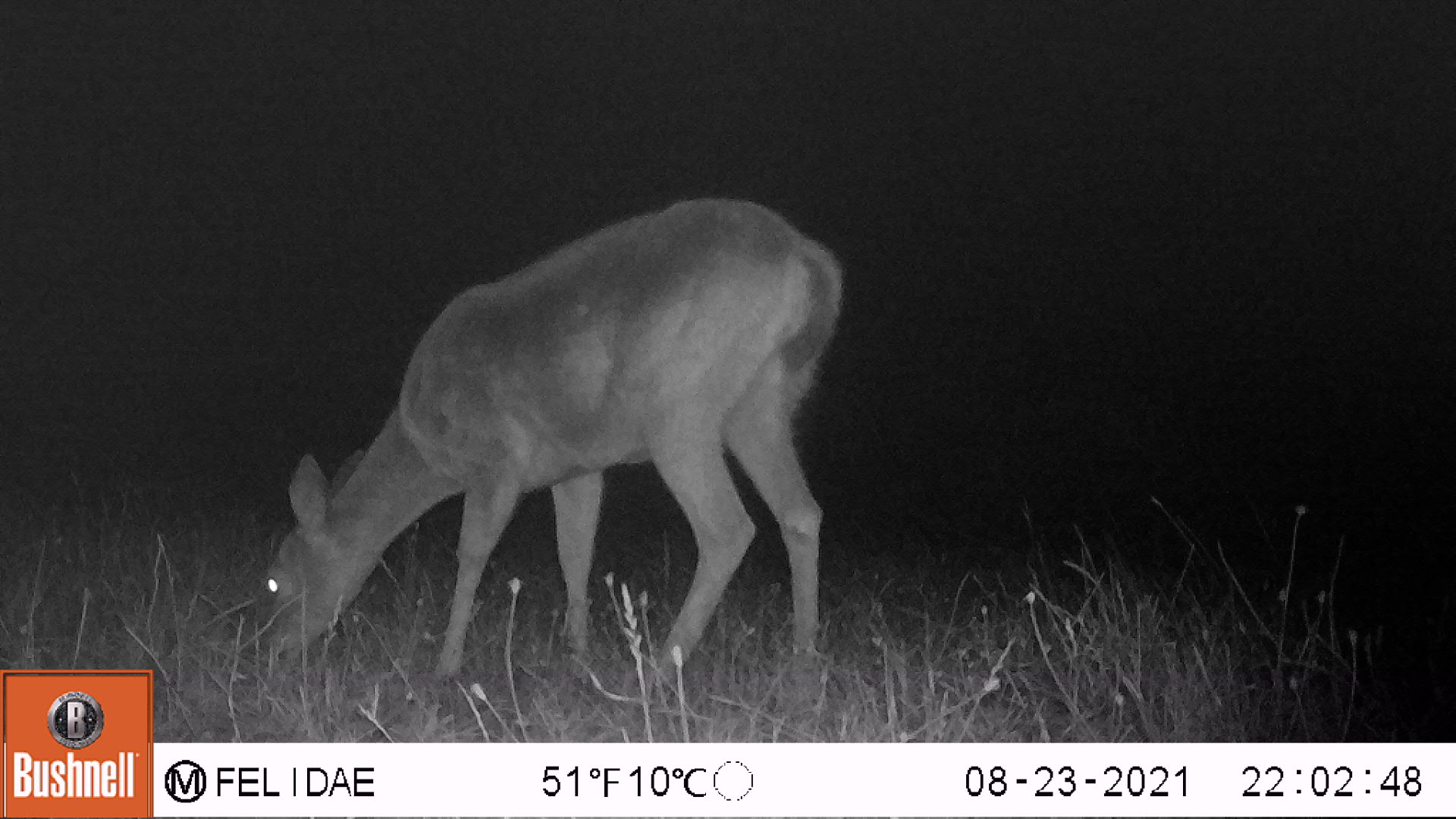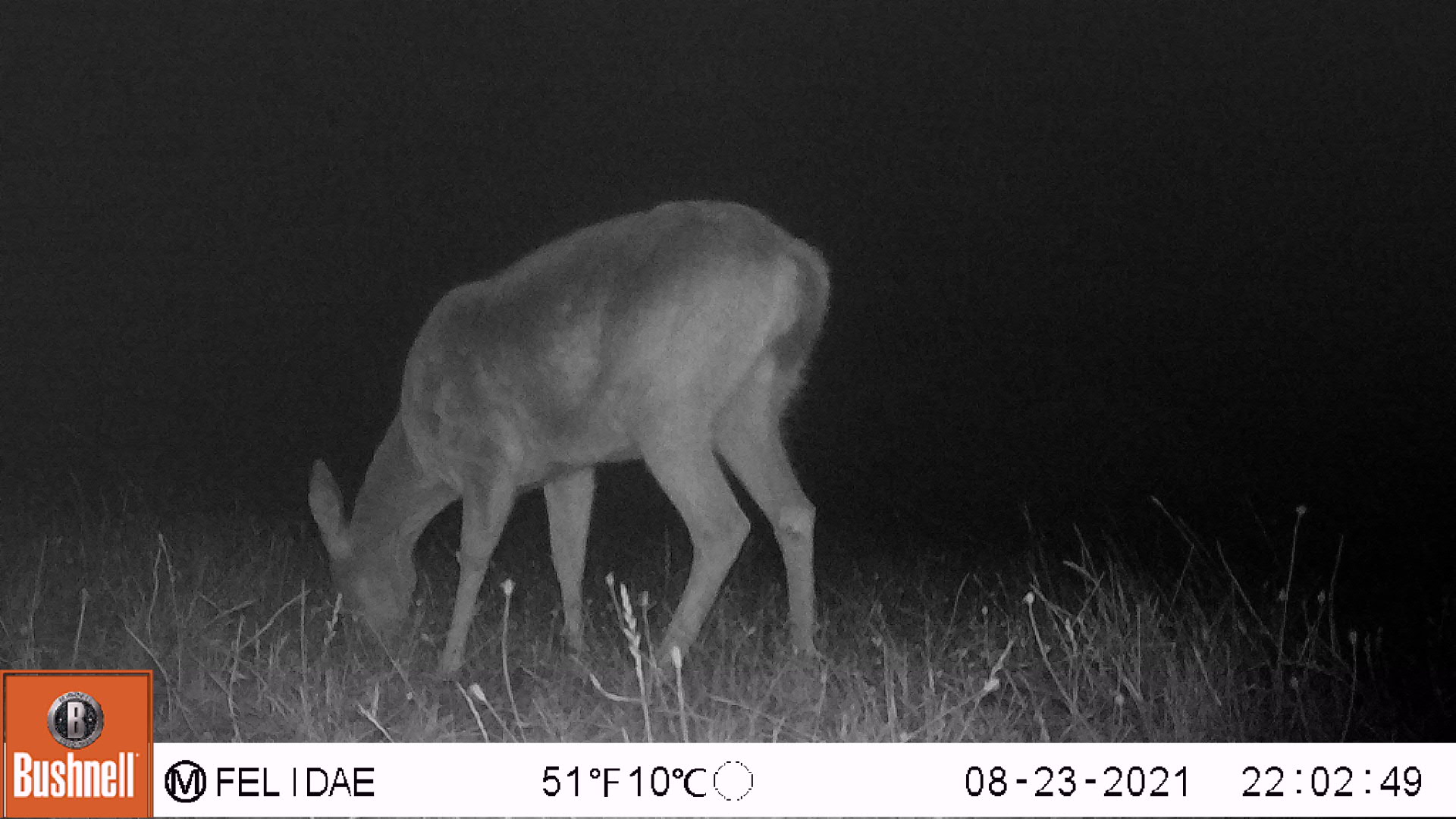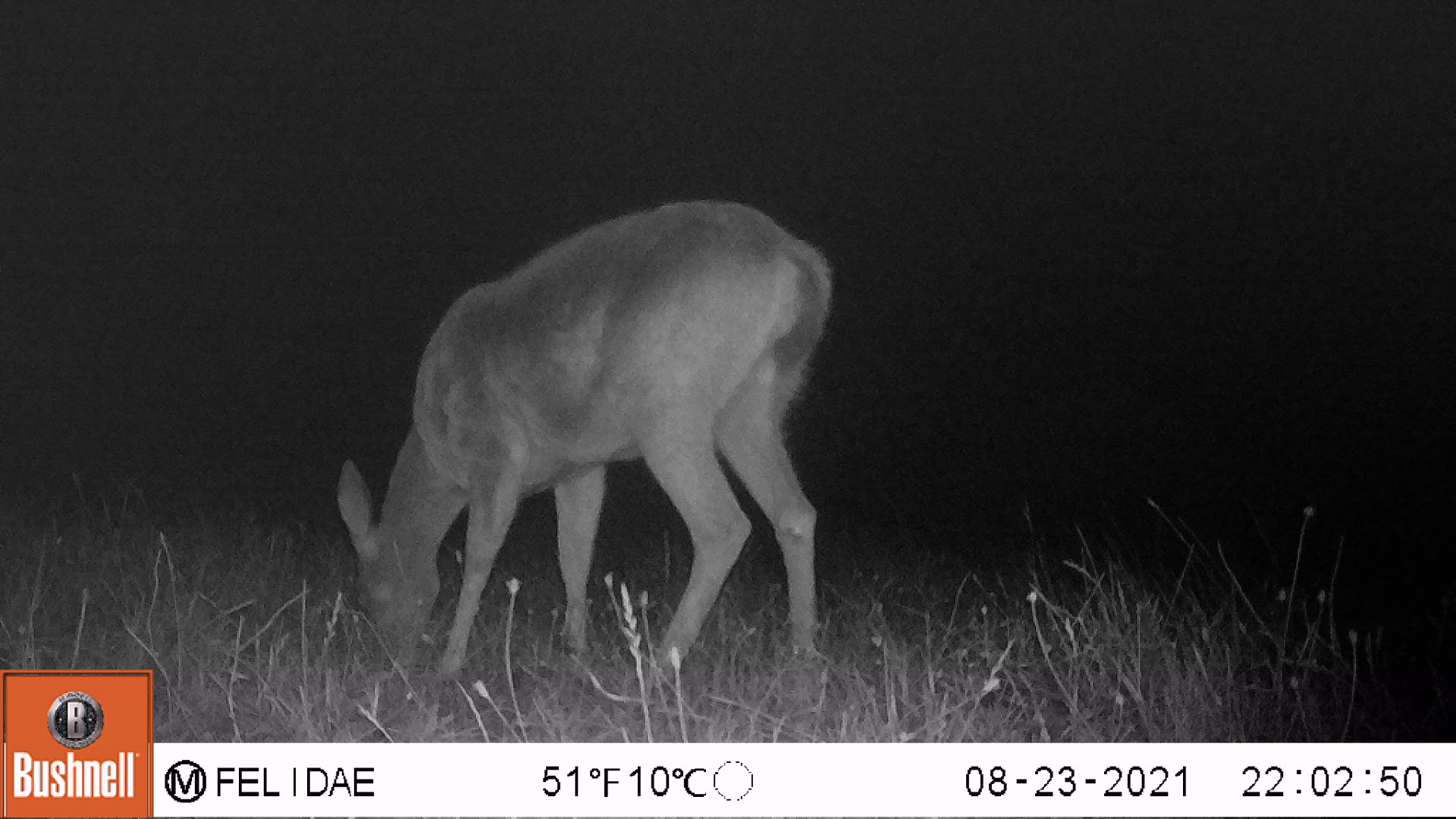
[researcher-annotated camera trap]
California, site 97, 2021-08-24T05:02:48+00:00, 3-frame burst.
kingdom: Animalia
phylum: Chordata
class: Mammalia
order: Artiodactyla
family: Cervidae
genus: Odocoileus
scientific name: Odocoileus hemionus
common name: mule deer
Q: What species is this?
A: Mule deer (Odocoileus hemionus).